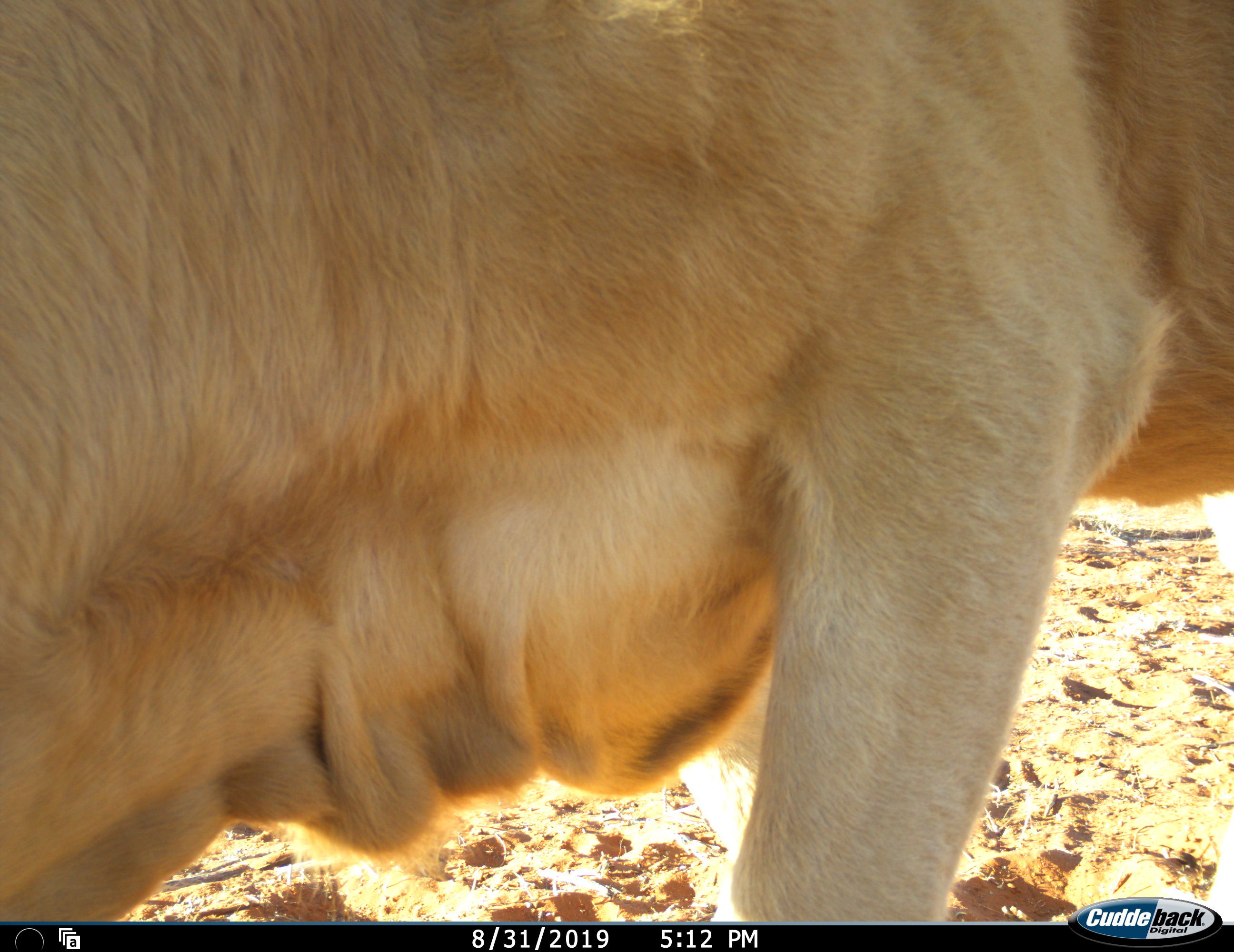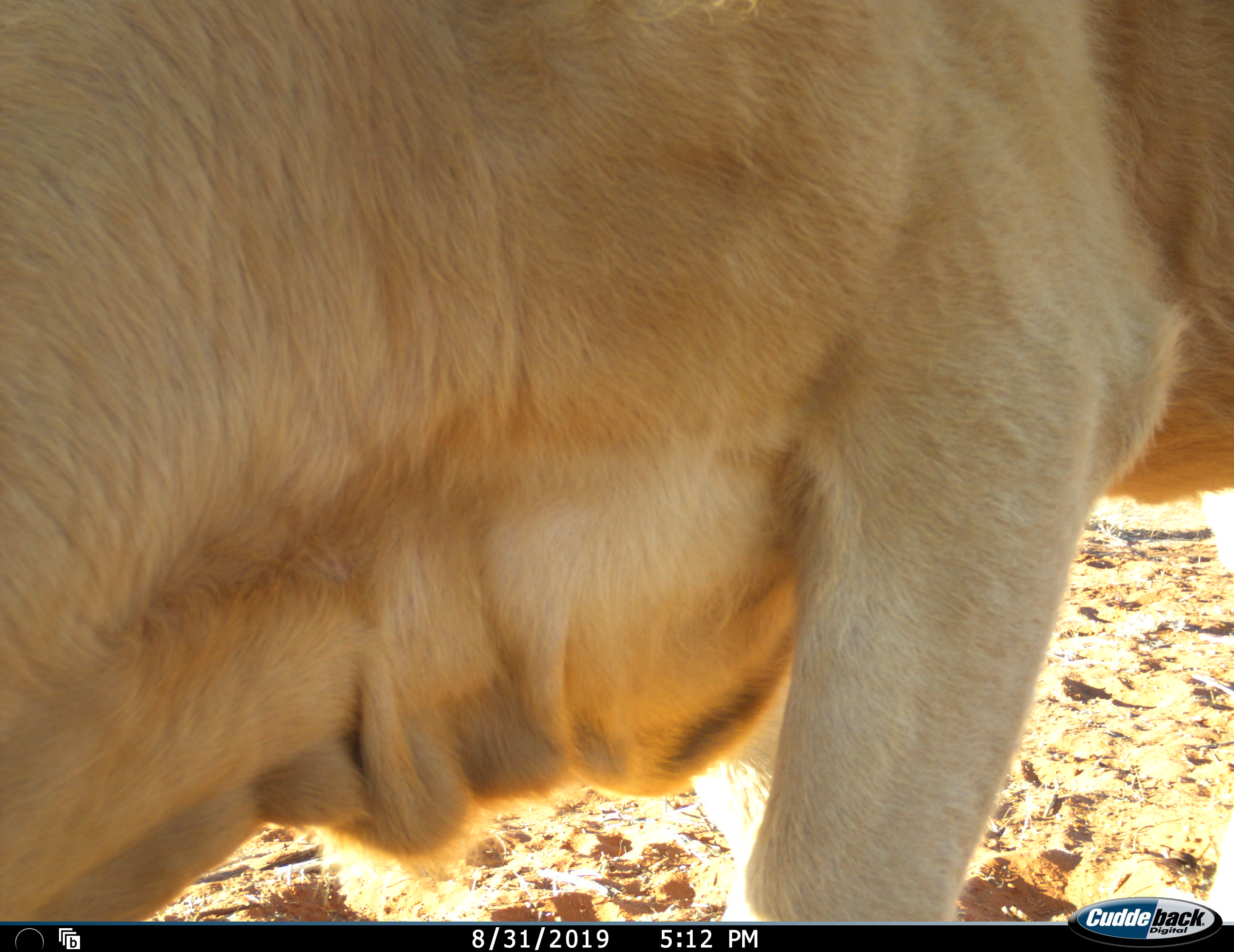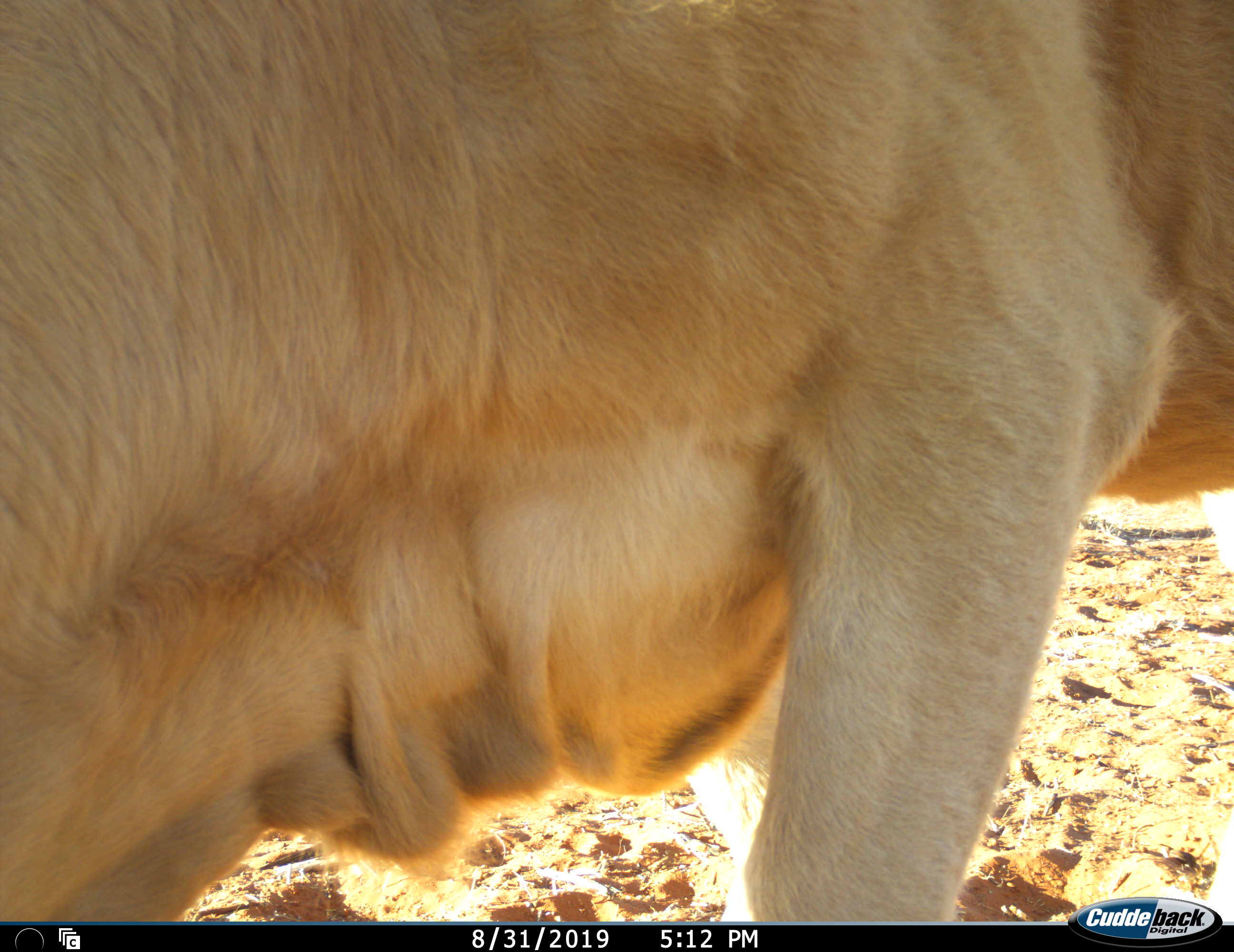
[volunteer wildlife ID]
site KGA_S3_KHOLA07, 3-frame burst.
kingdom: Animalia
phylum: Chordata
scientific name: Vertebrata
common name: domestic animal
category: domesticanimal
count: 1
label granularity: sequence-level